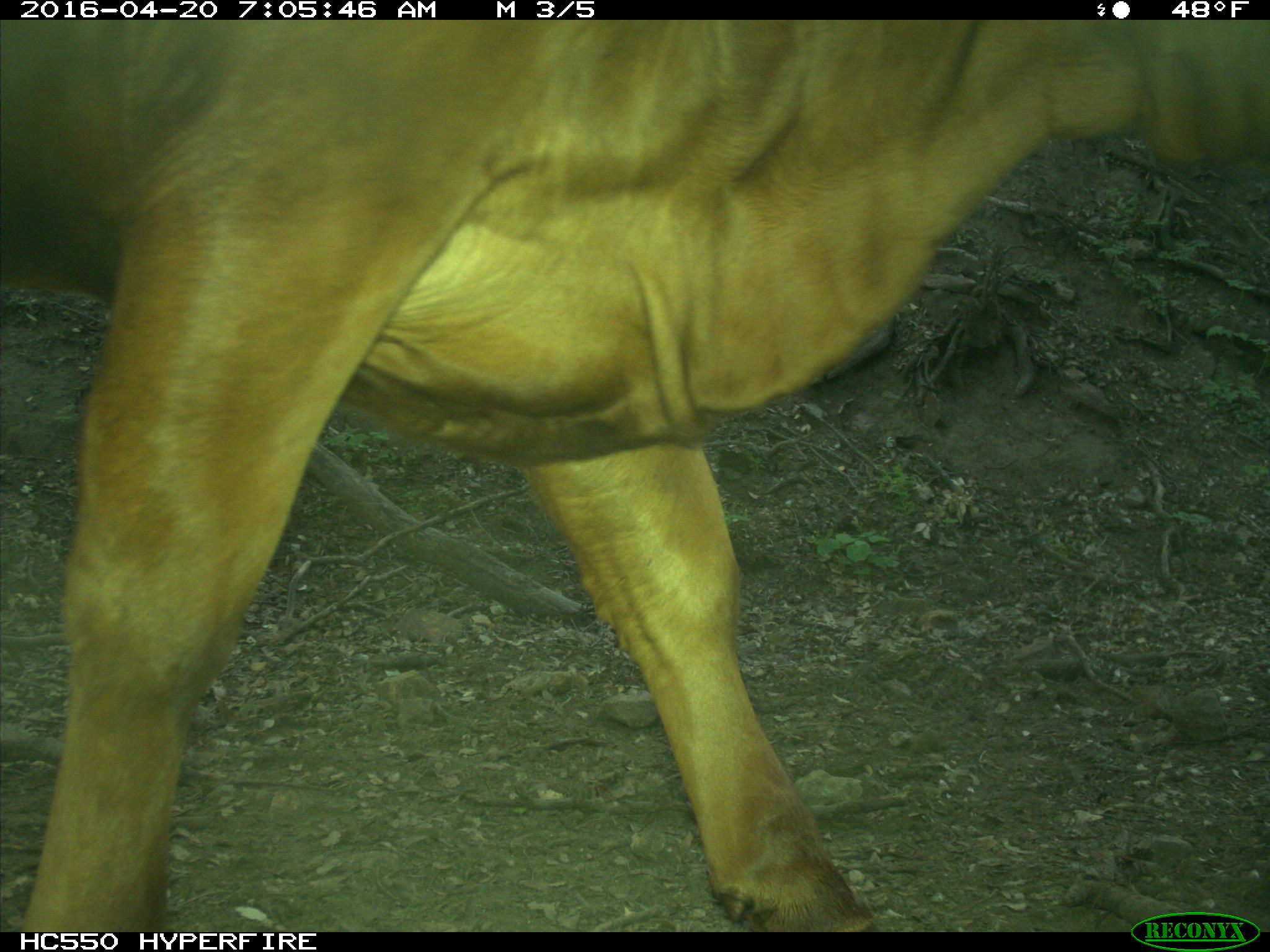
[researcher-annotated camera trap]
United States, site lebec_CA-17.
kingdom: Animalia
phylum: Chordata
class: Mammalia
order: Artiodactyla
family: Bovidae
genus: Bos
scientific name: Bos taurus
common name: domestic cow